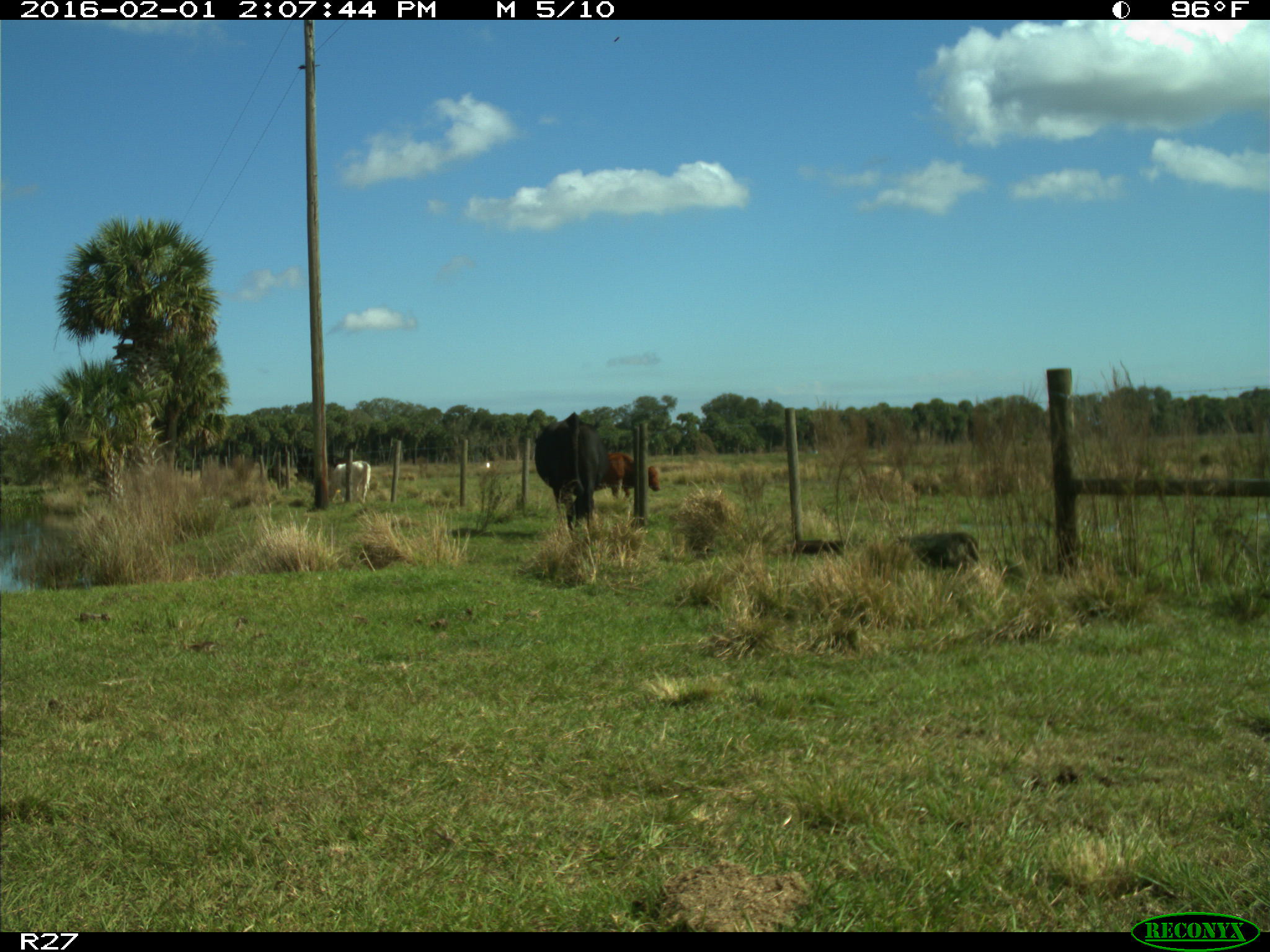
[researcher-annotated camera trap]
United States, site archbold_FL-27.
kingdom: Animalia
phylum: Chordata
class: Mammalia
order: Artiodactyla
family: Bovidae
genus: Bos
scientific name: Bos taurus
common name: domestic cow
Bos taurus (domestic cow).